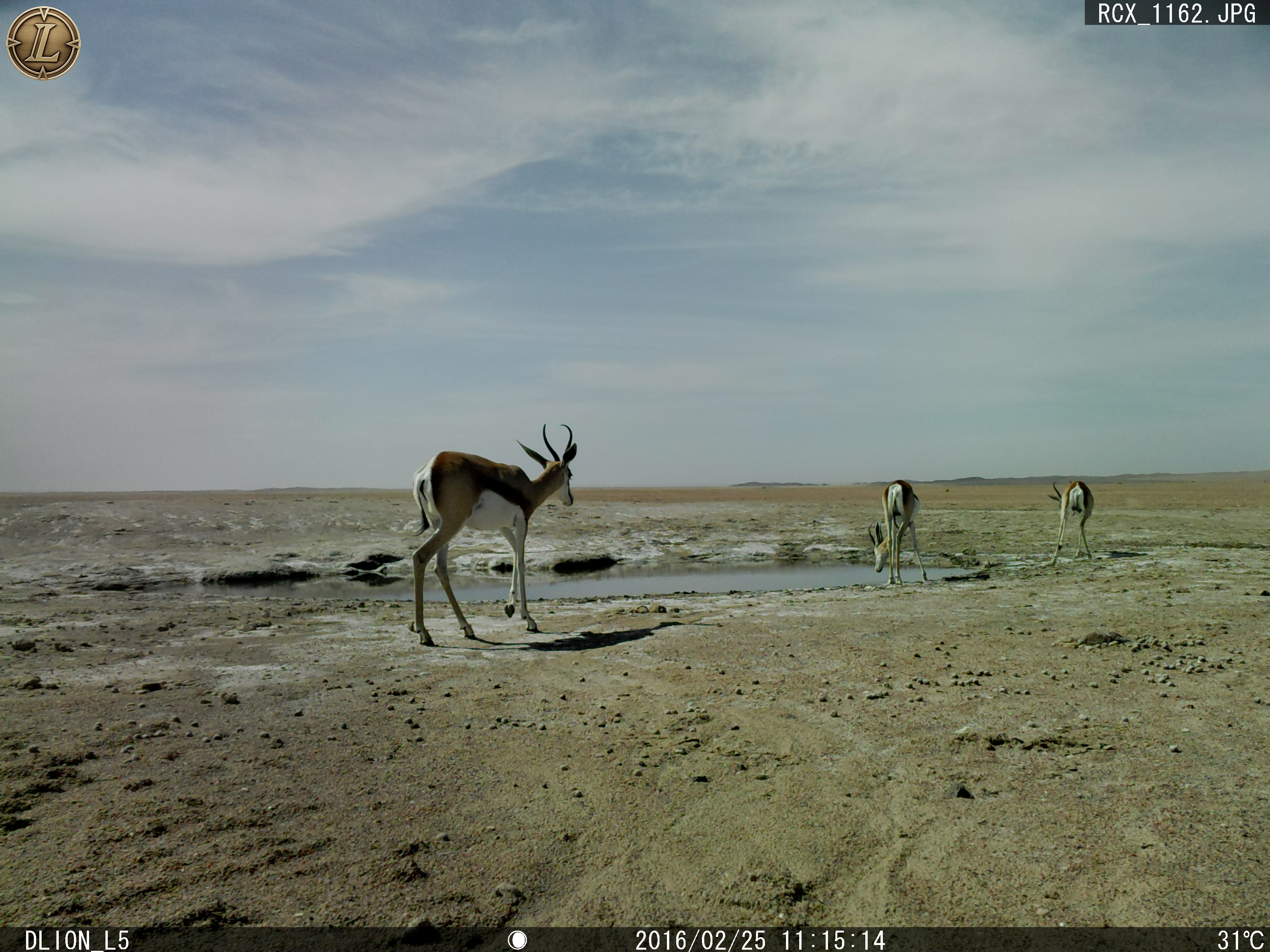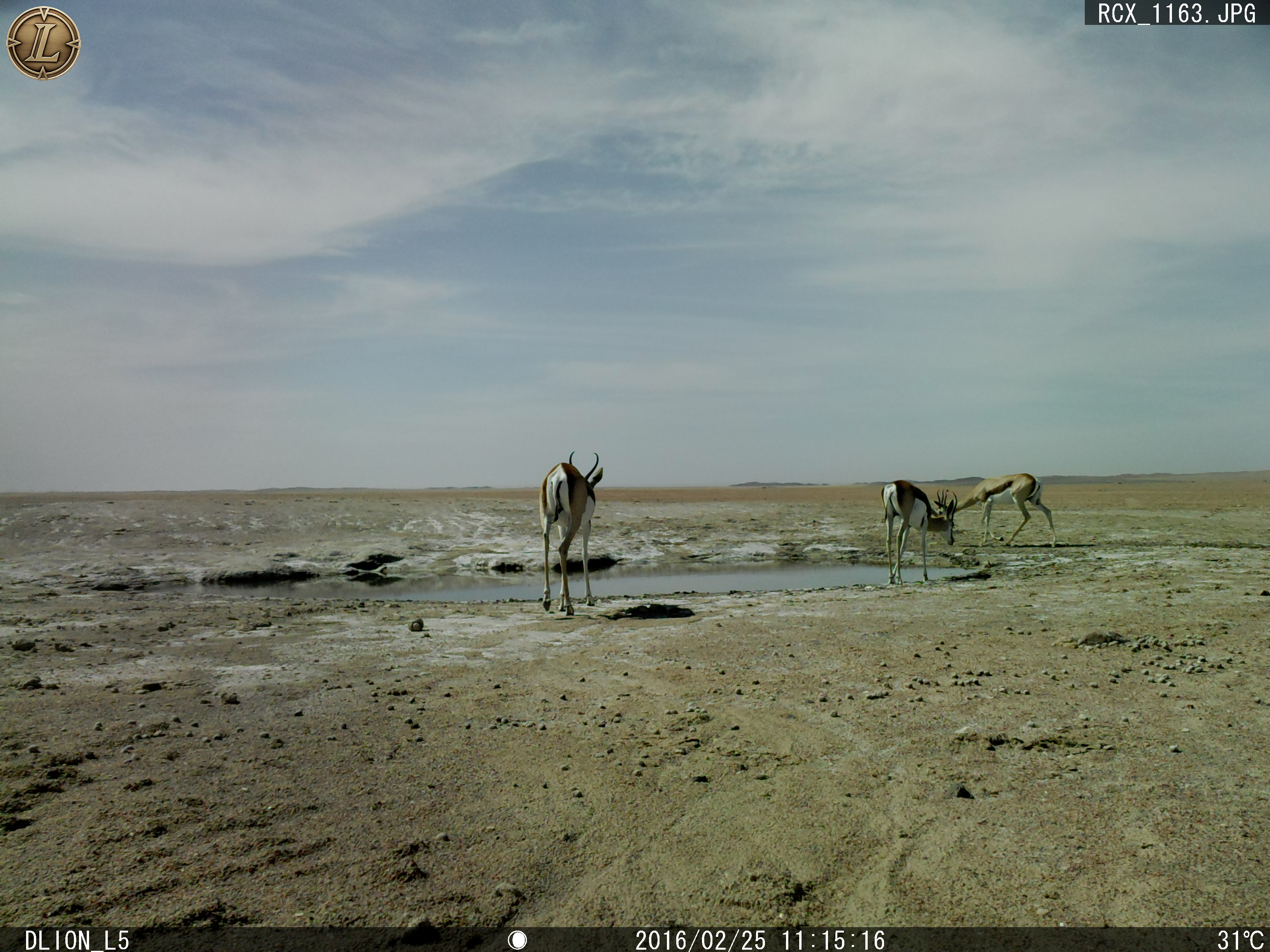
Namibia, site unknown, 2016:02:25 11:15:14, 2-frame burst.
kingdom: Animalia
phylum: Chordata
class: Mammalia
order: Artiodactyla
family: Bovidae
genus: Antidorcas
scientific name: Antidorcas marsupialis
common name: springbok